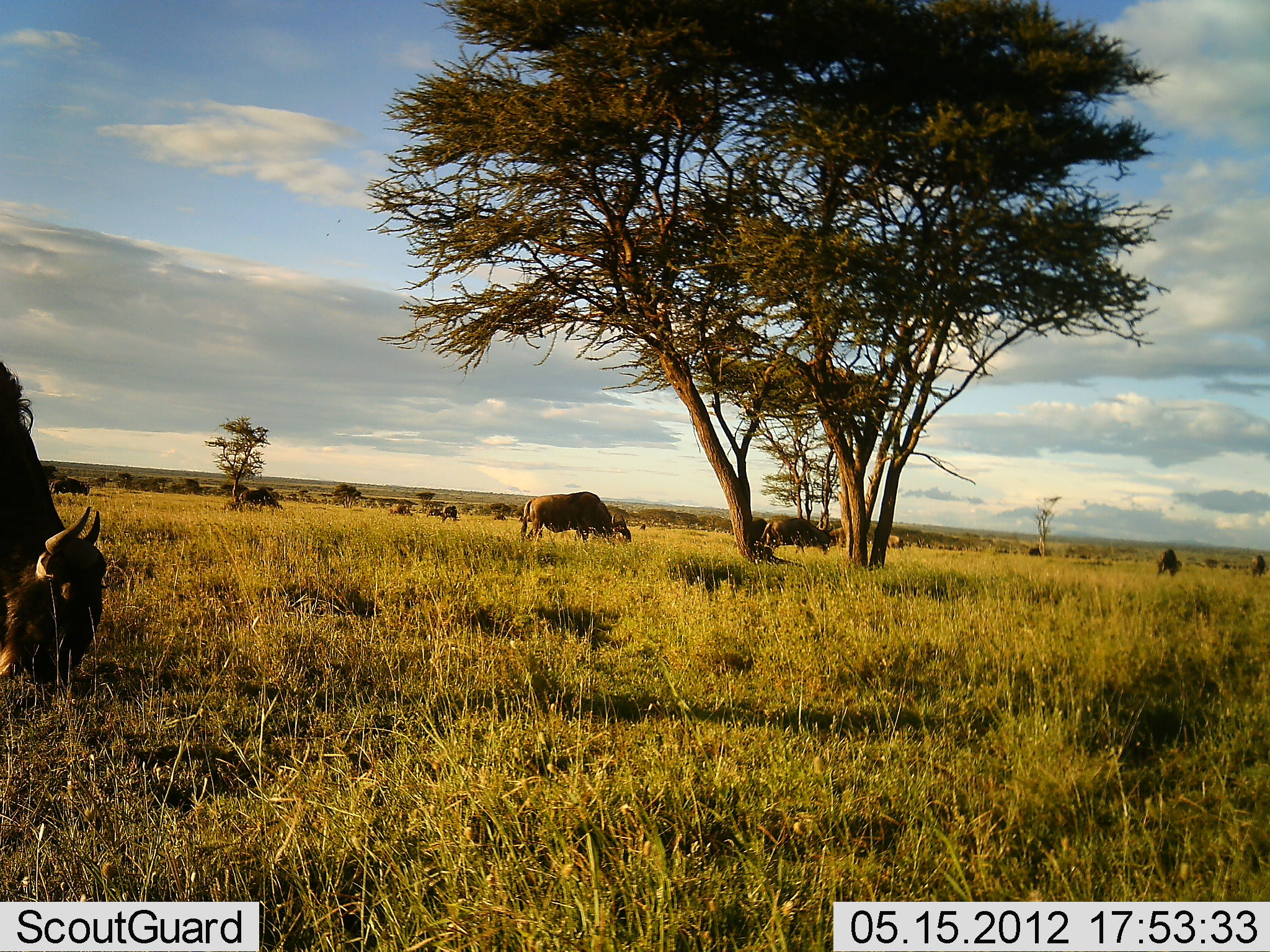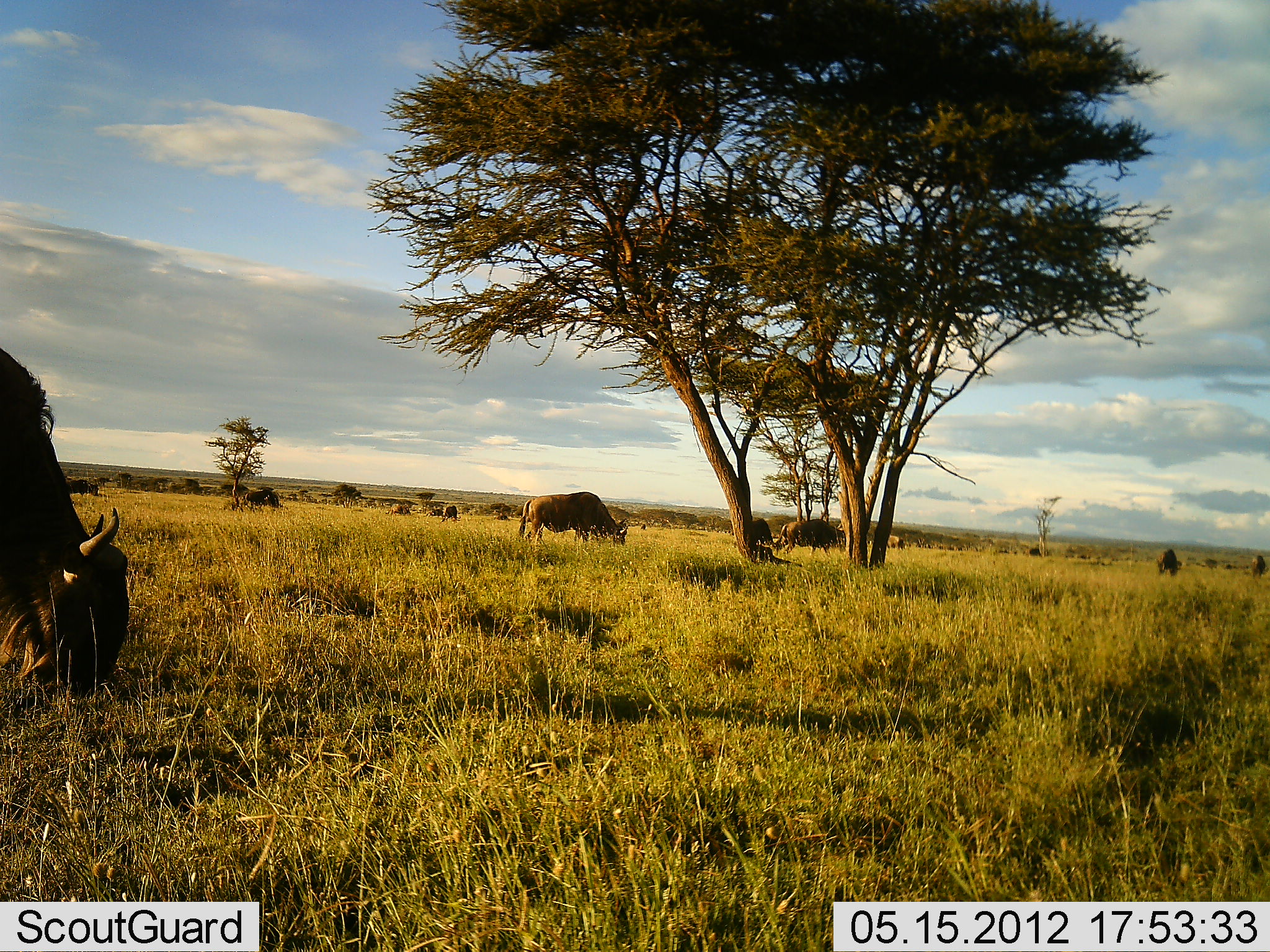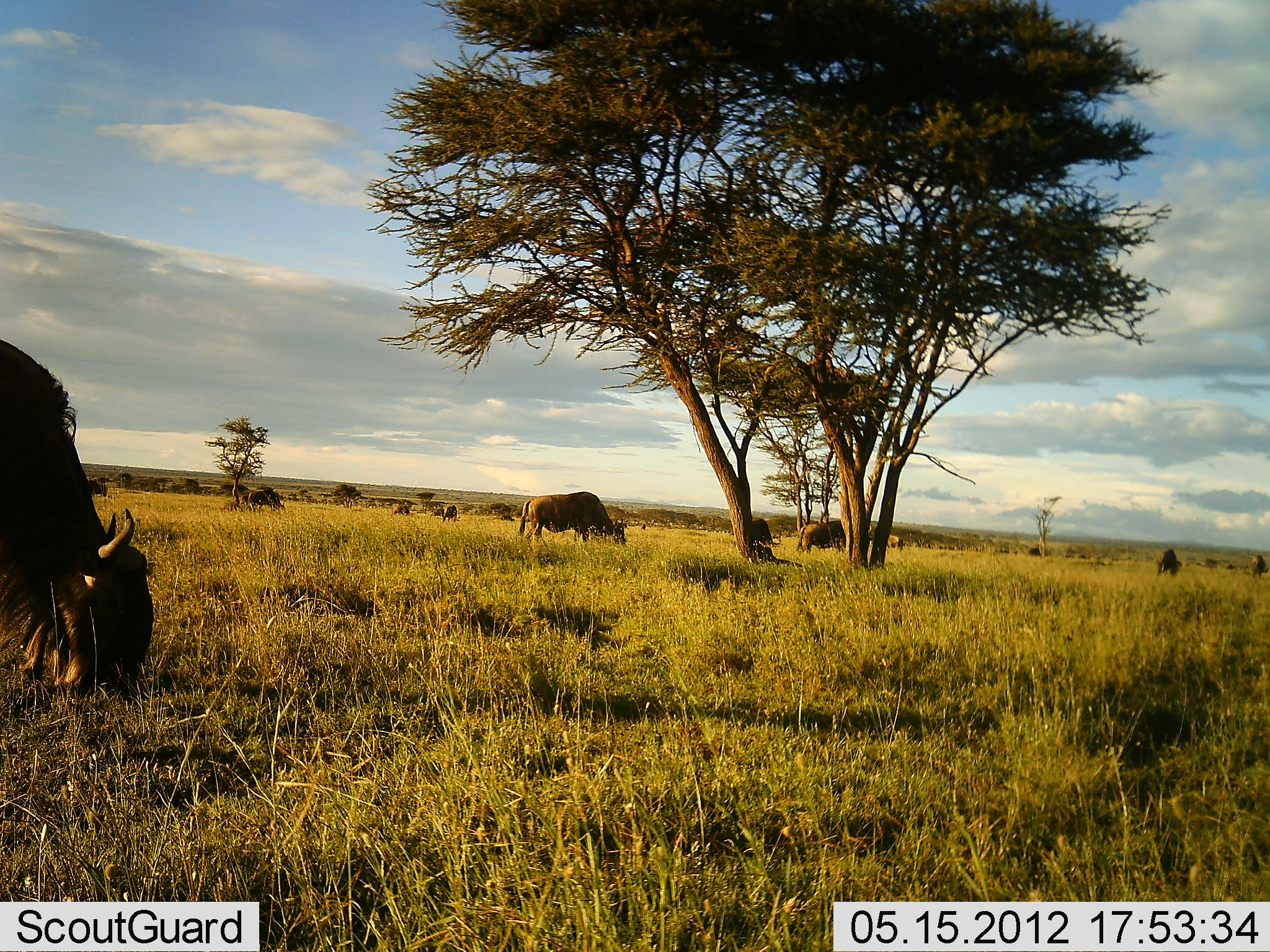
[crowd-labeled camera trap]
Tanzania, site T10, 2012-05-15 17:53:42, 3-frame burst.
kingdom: Animalia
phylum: Chordata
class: Mammalia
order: Artiodactyla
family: Bovidae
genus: Connochaetes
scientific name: Connochaetes taurinus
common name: blue wildebeest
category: wildebeest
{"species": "wildebeest (blue wildebeest) (Connochaetes taurinus)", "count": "11-50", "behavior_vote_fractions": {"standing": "50%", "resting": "0%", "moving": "30%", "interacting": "0%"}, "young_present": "0%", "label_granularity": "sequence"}